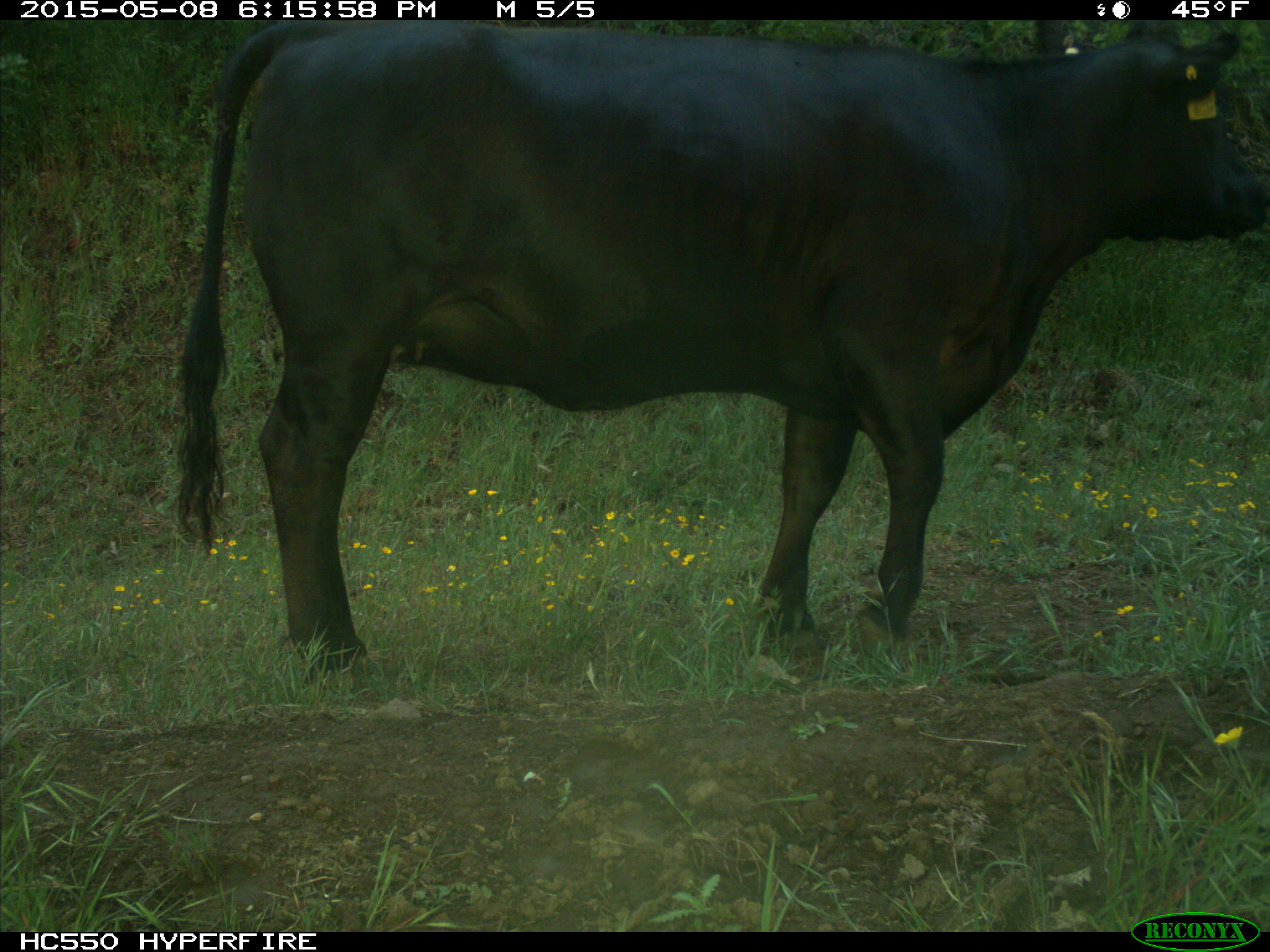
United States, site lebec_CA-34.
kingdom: Animalia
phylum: Chordata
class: Mammalia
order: Artiodactyla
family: Bovidae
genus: Bos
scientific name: Bos taurus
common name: domestic cow